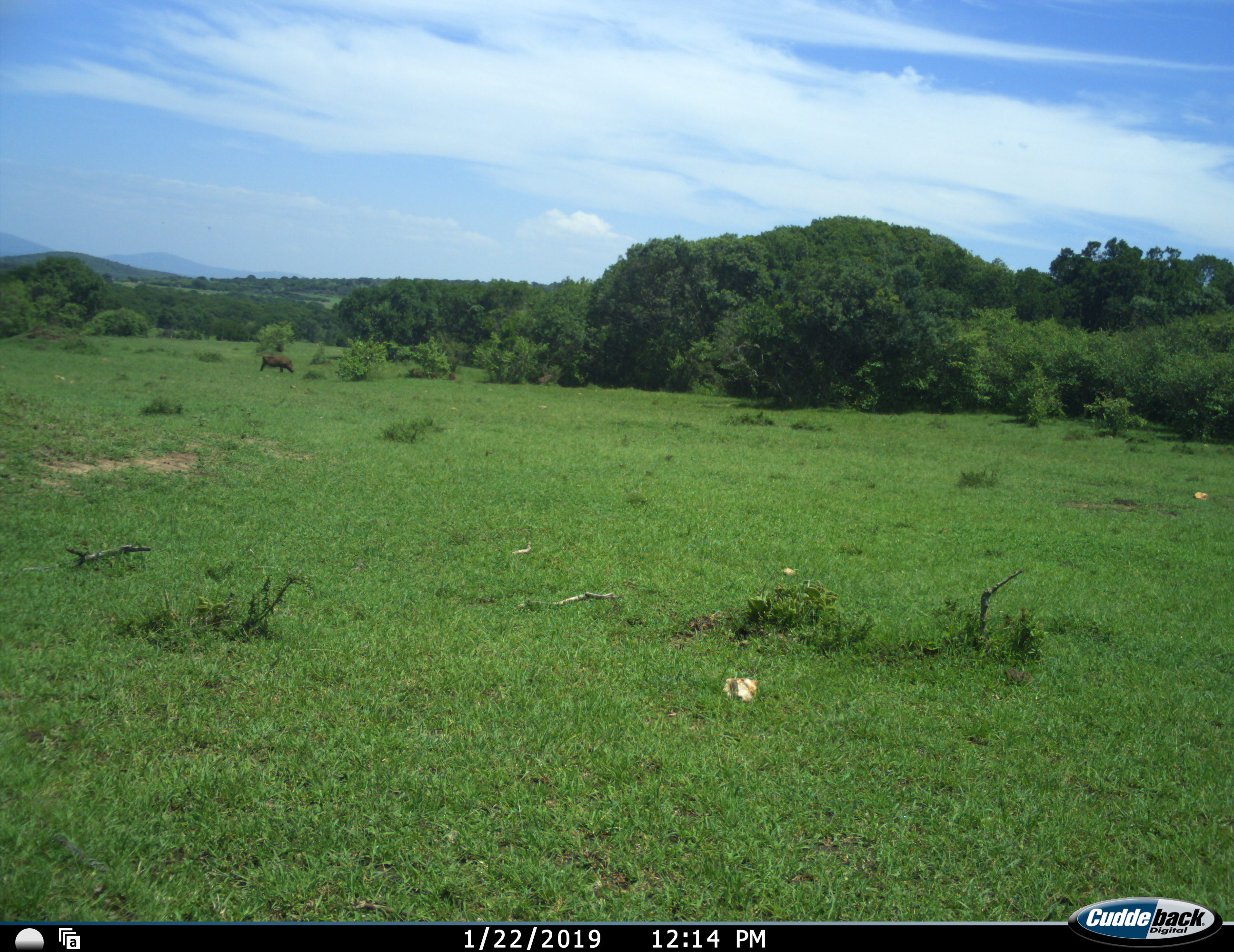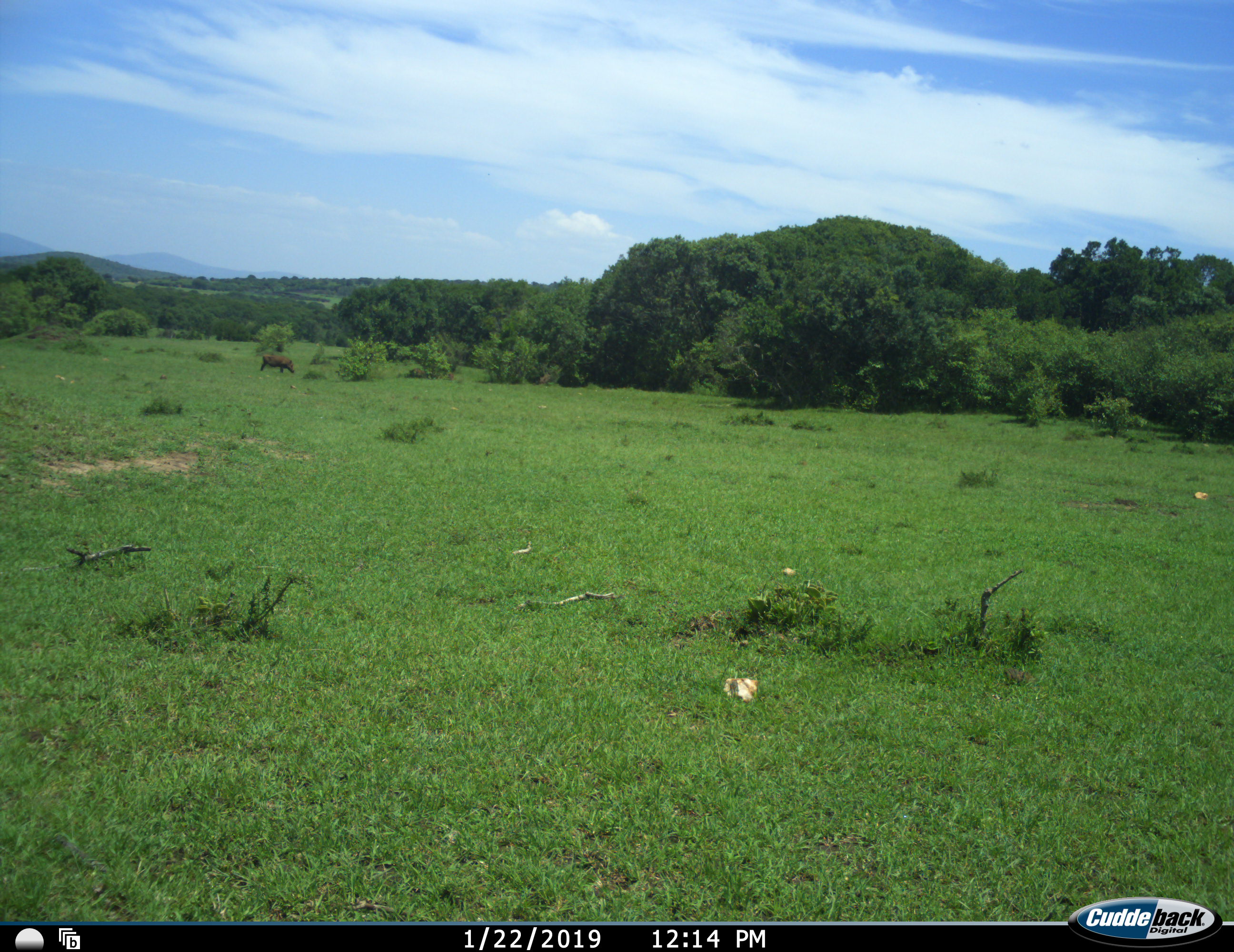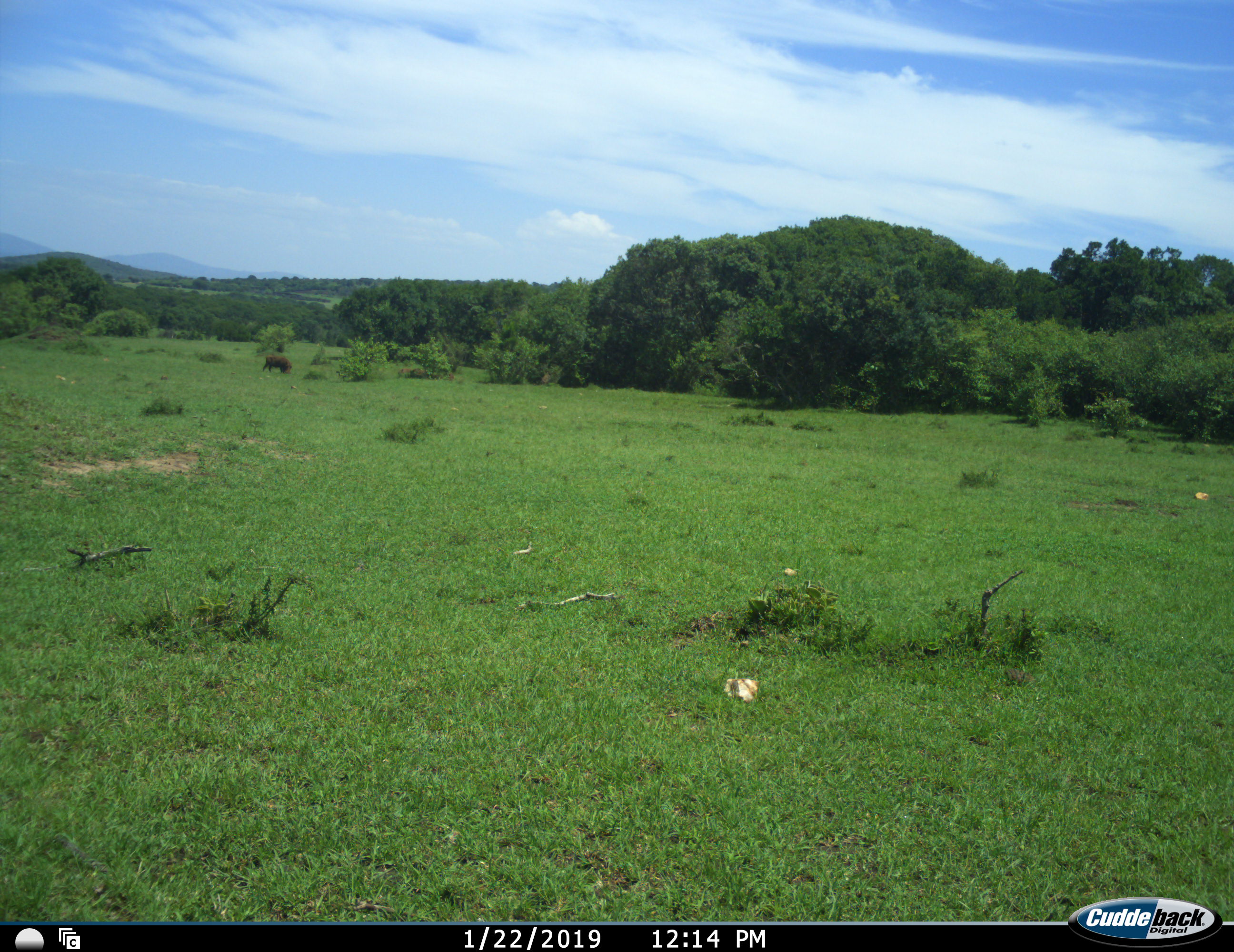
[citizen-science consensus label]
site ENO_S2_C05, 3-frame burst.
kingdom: Animalia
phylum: Chordata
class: Mammalia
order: Artiodactyla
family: Suidae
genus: Phacochoerus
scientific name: Phacochoerus africanus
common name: warthog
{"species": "warthog (Phacochoerus africanus)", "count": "2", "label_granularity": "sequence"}